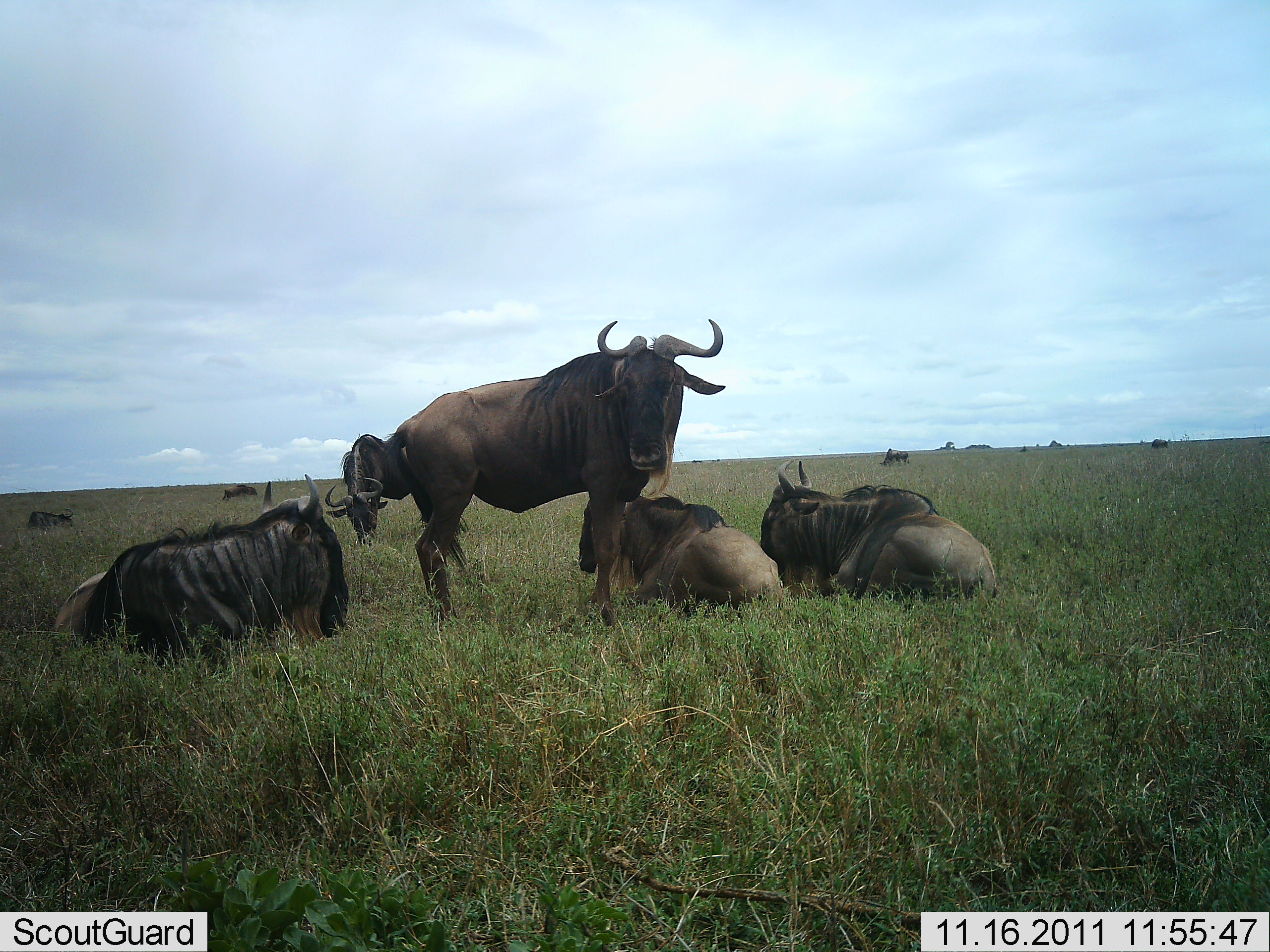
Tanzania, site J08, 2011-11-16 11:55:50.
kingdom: Animalia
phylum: Chordata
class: Mammalia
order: Artiodactyla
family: Bovidae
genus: Connochaetes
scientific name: Connochaetes taurinus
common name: blue wildebeest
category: wildebeest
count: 9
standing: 62%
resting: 100%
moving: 0%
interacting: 0%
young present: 0%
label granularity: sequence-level